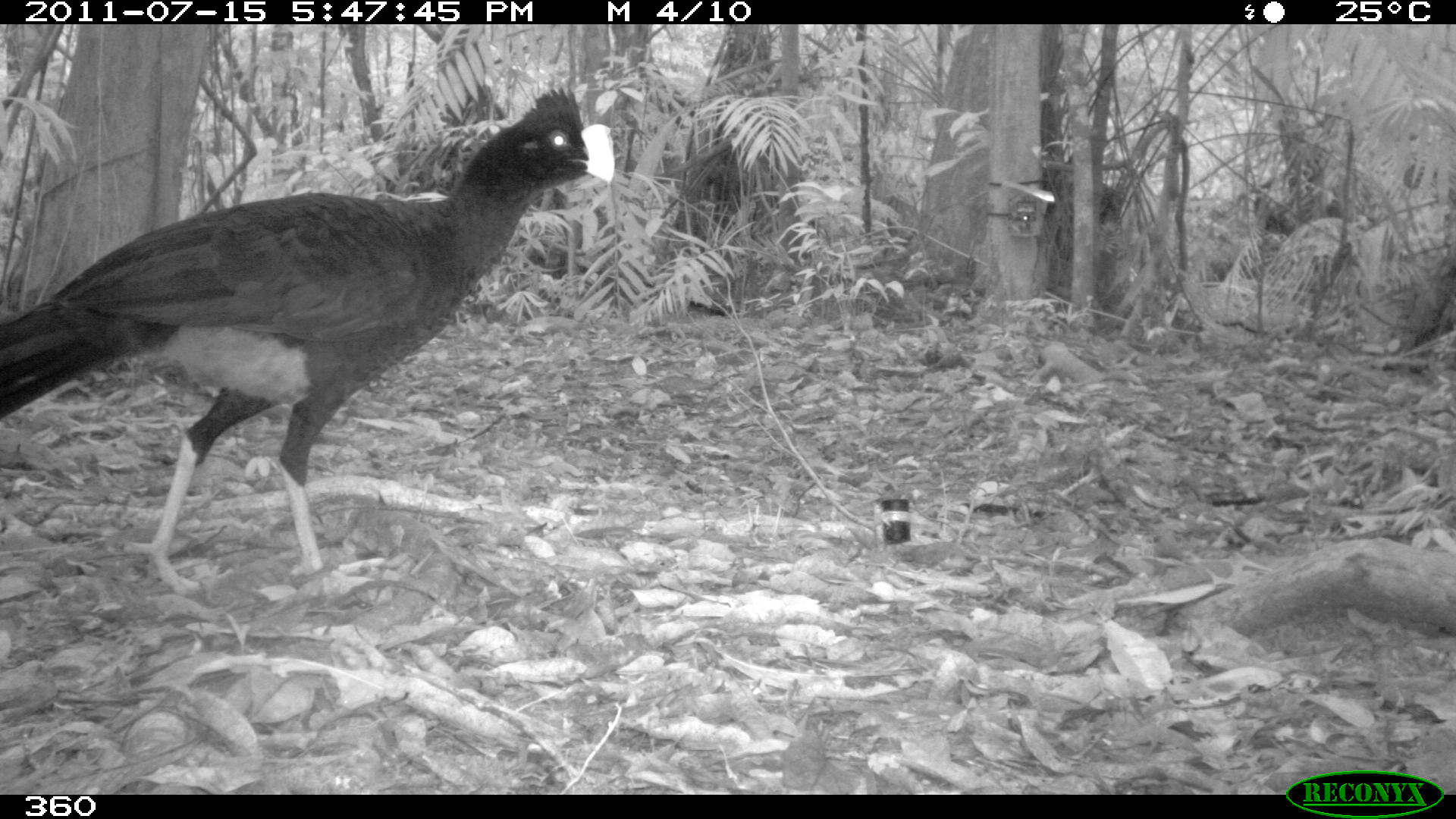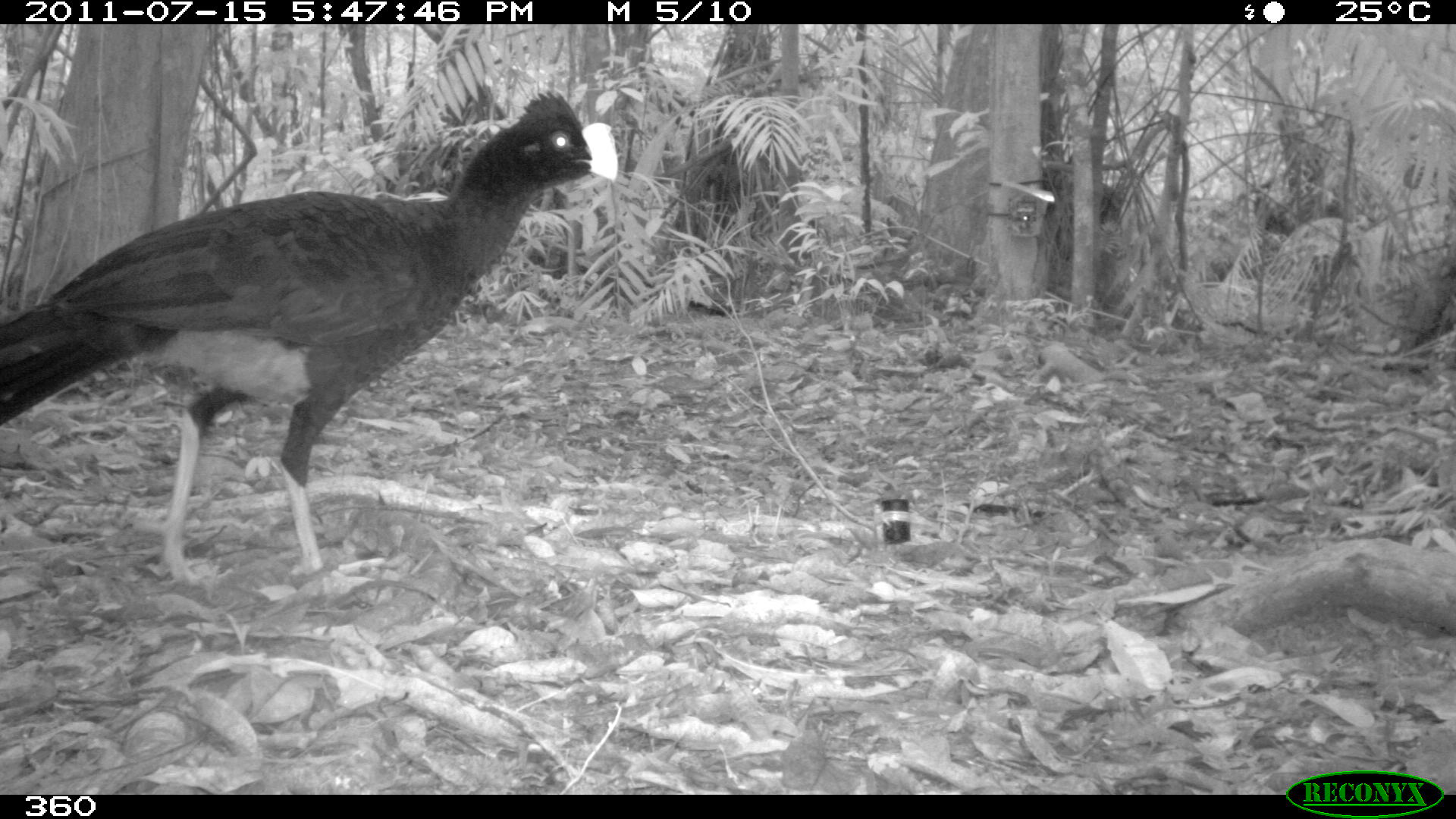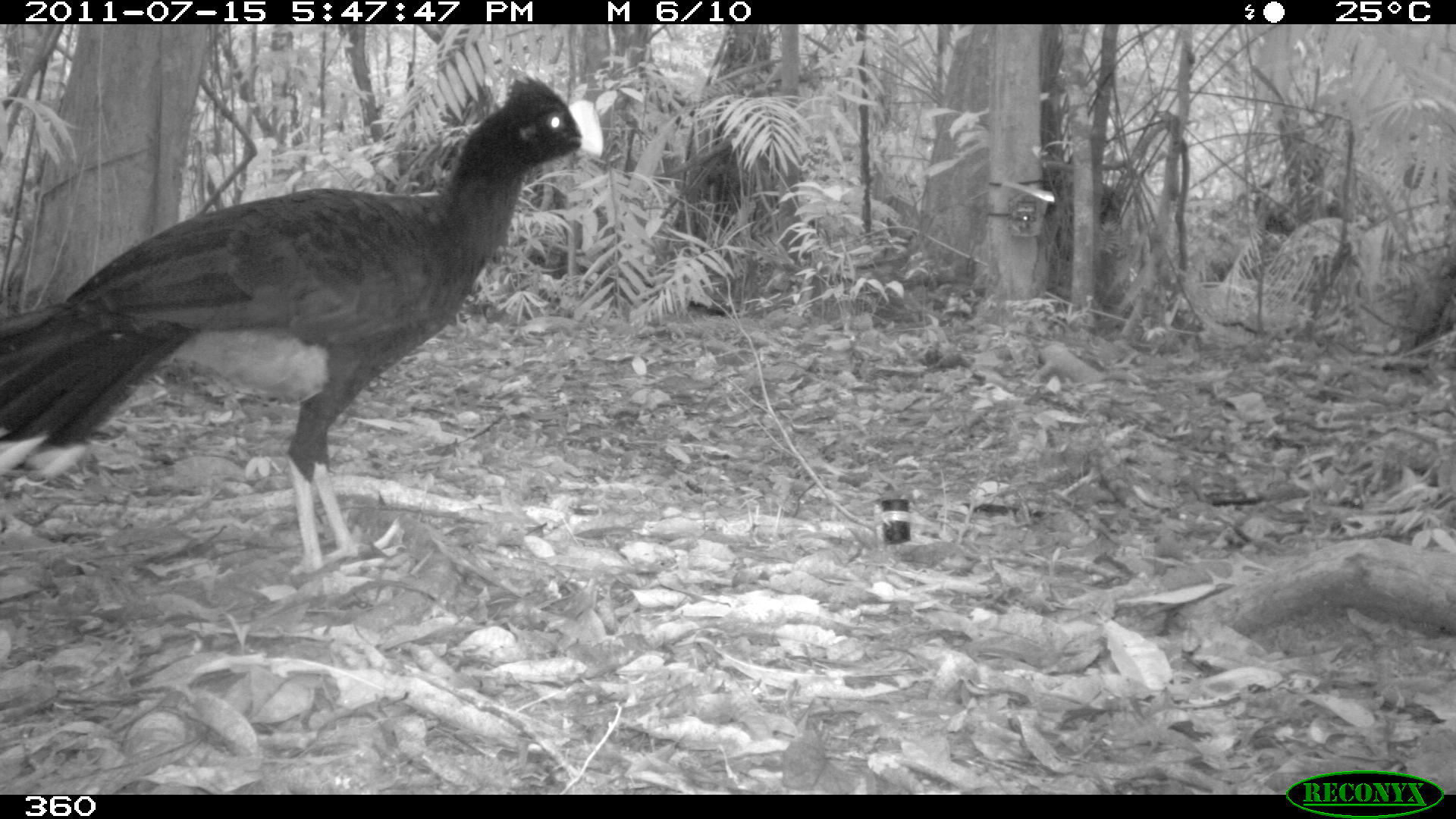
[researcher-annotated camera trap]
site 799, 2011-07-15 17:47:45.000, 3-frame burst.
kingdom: Animalia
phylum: Chordata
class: Aves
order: Galliformes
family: Cracidae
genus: Mitu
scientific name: Mitu tuberosum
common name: razor-billed curassow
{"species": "Mitu tuberosum (razor-billed curassow)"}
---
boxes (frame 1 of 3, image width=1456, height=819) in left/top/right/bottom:
mitu tuberosum: 0/86/615/591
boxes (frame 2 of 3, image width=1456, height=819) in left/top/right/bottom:
mitu tuberosum: 0/86/620/582